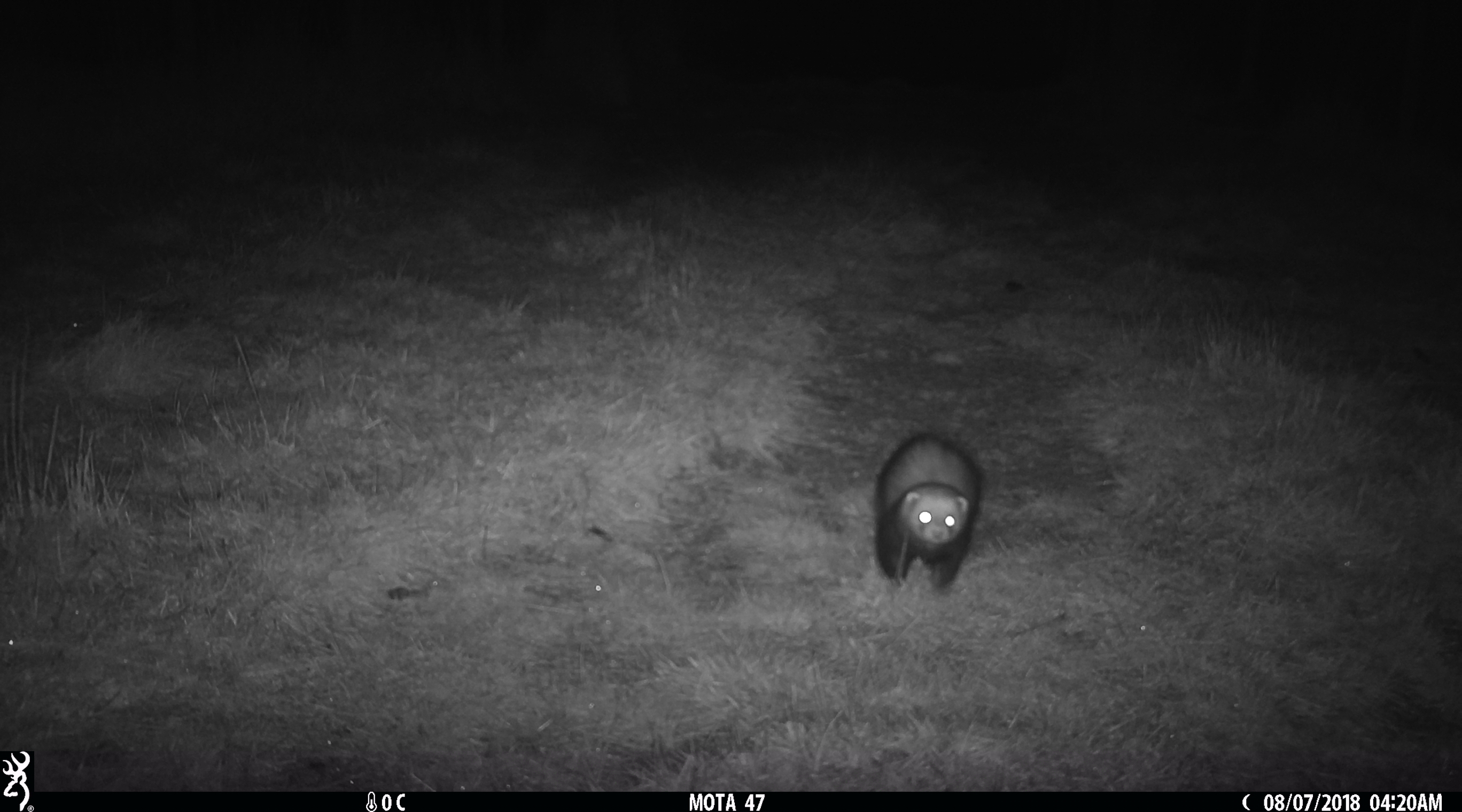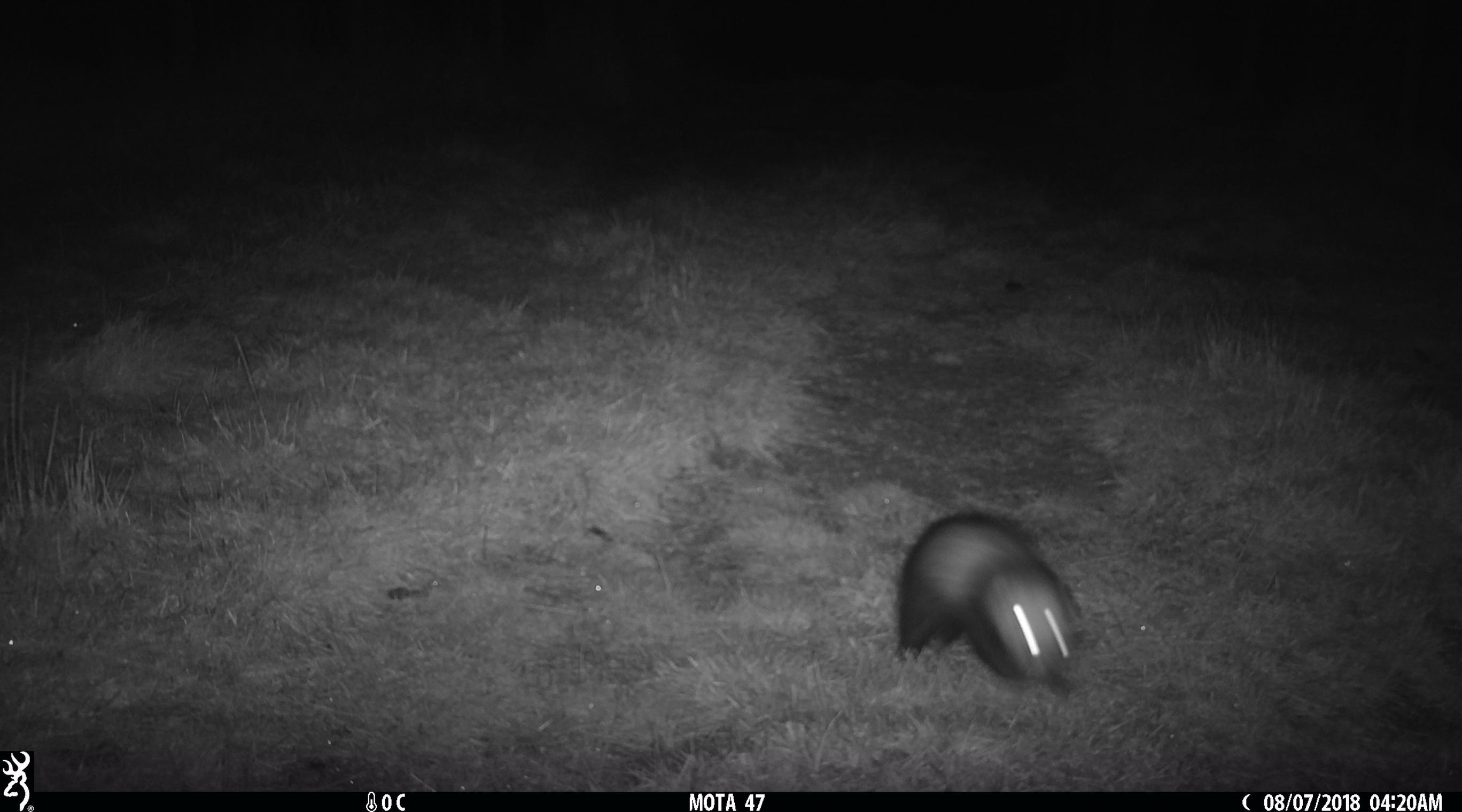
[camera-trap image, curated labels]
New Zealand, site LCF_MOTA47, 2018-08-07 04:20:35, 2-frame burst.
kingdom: Animalia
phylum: Chordata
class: Mammalia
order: Carnivora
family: Mustelidae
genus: Mustela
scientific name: Mustela furo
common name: ferret